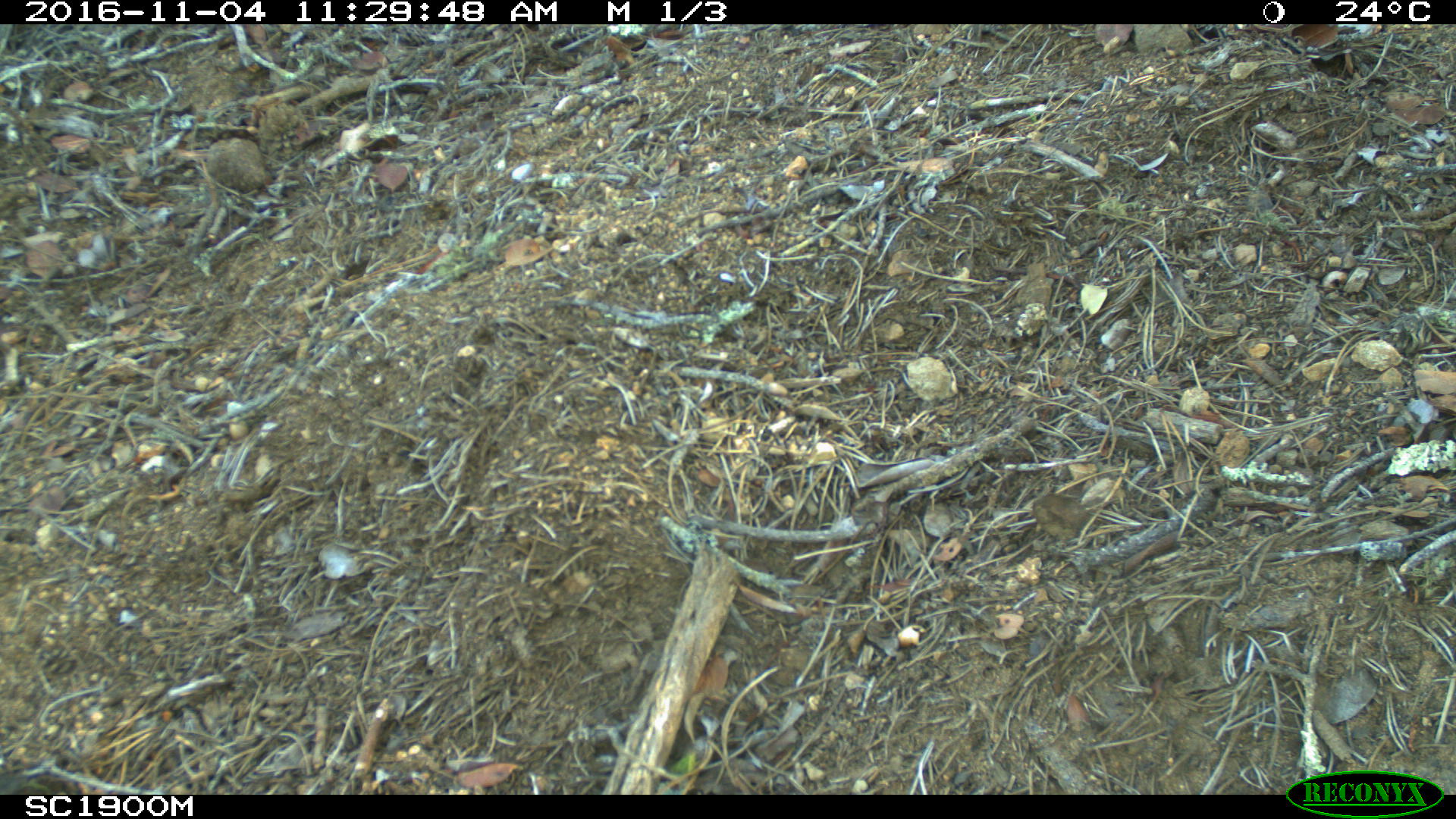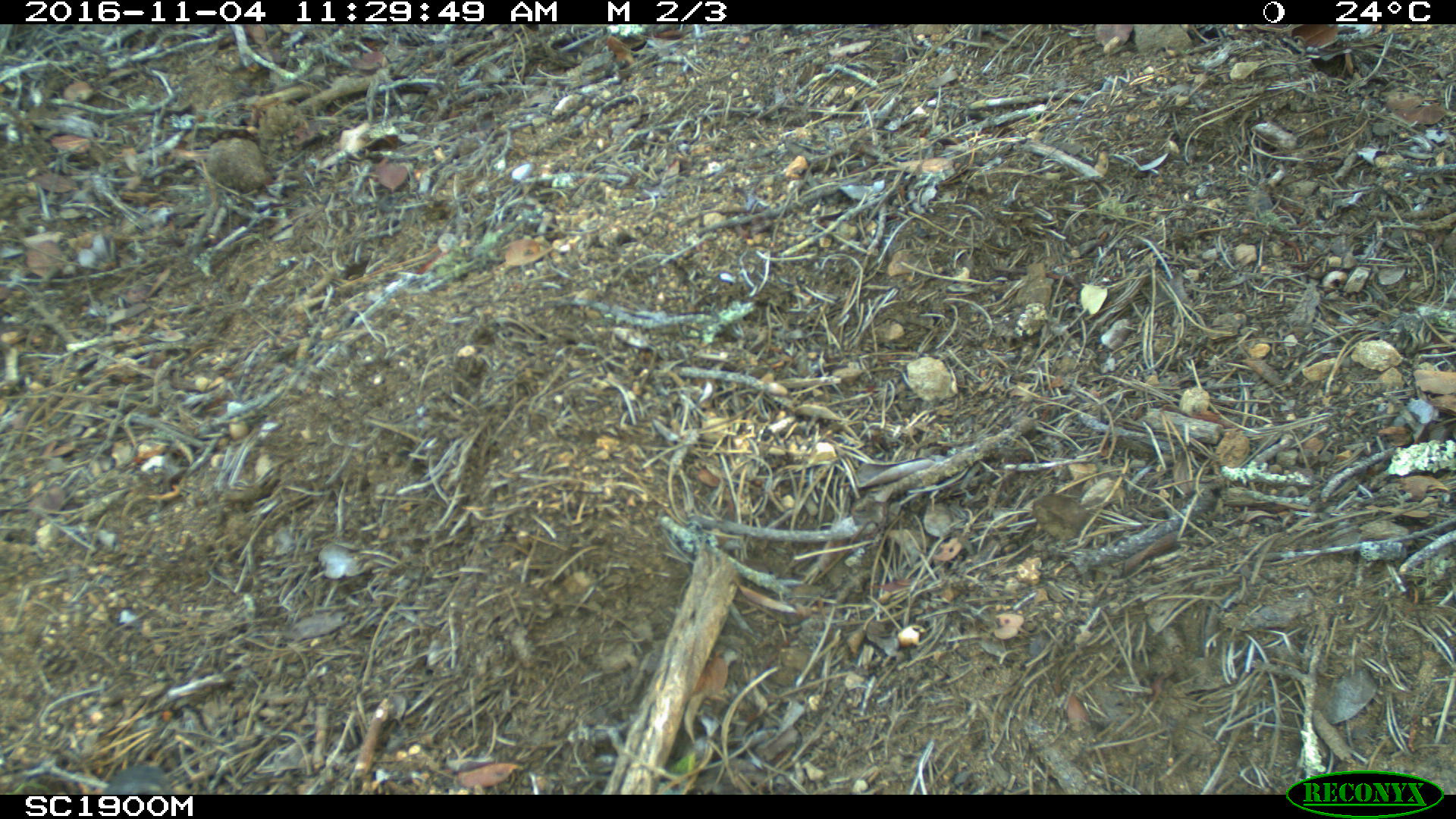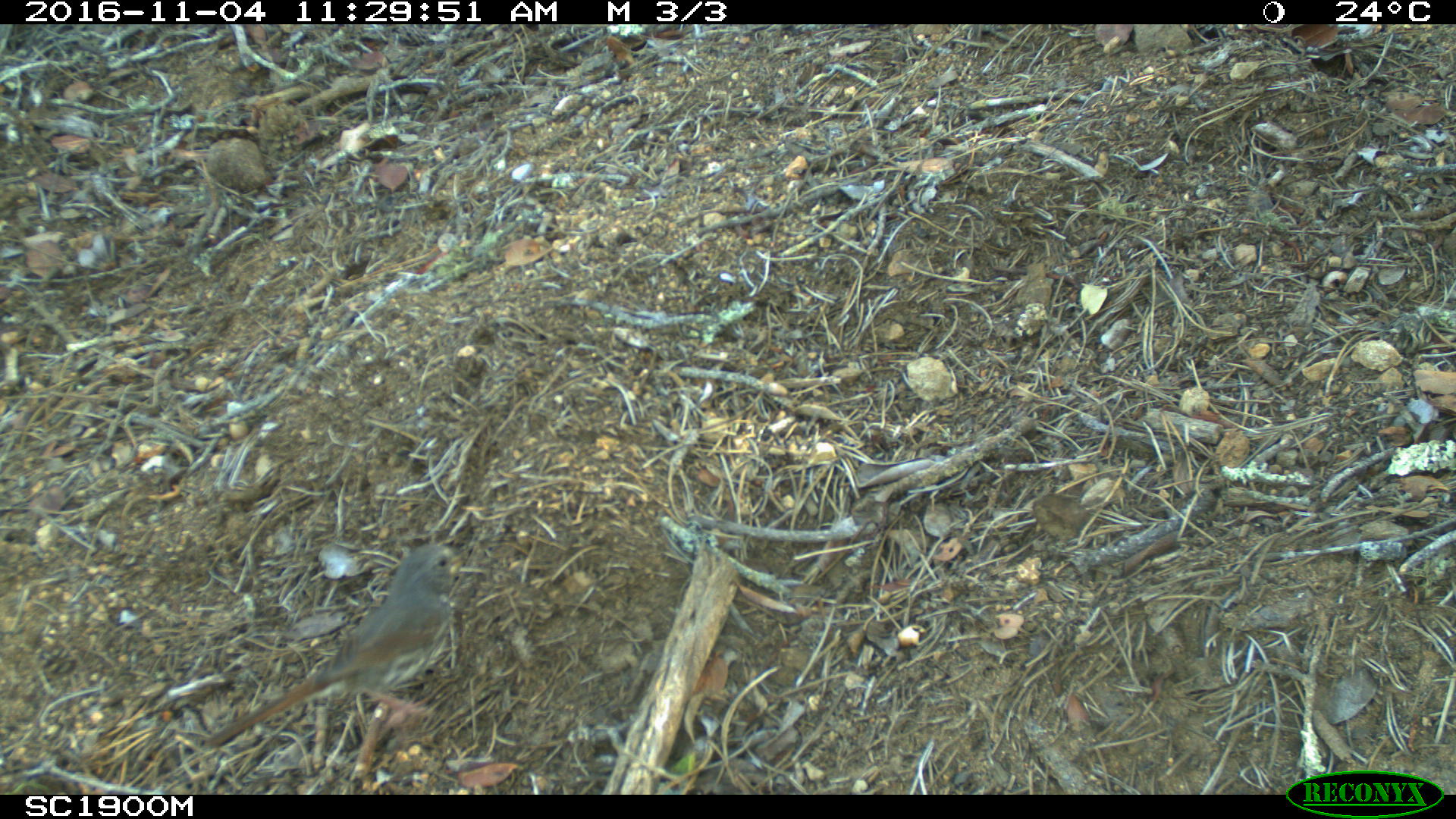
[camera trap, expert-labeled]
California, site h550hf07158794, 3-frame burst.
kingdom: Animalia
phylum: Chordata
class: Aves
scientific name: Aves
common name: bird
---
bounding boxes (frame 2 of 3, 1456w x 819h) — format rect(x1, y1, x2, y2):
bird: rect(102, 763, 176, 795)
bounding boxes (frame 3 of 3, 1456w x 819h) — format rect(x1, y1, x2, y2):
bird: rect(209, 542, 473, 746)